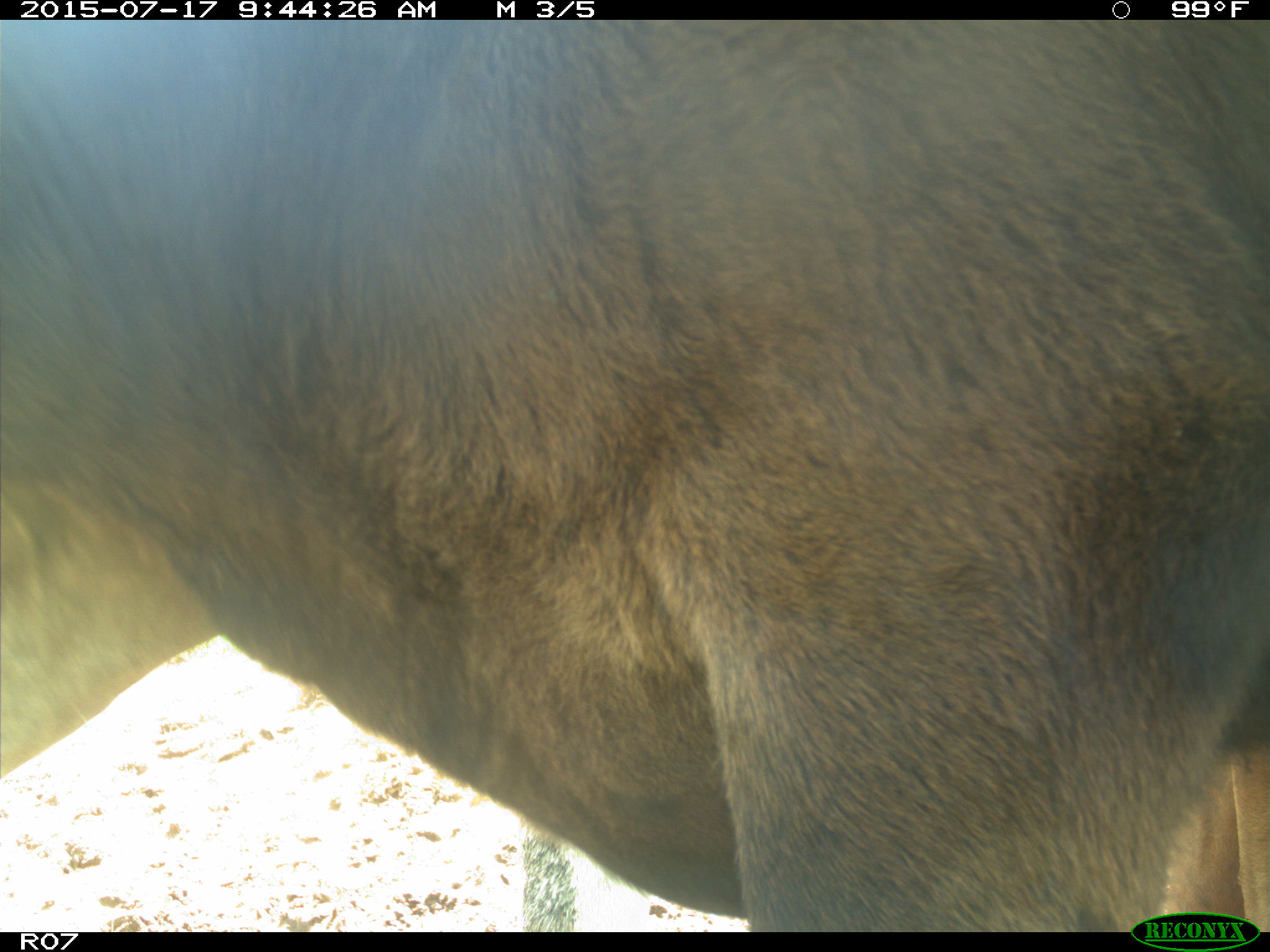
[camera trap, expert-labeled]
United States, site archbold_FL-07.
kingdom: Animalia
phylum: Chordata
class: Mammalia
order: Artiodactyla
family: Bovidae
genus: Bos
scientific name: Bos taurus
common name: domestic cow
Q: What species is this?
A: Bos taurus (domestic cow).